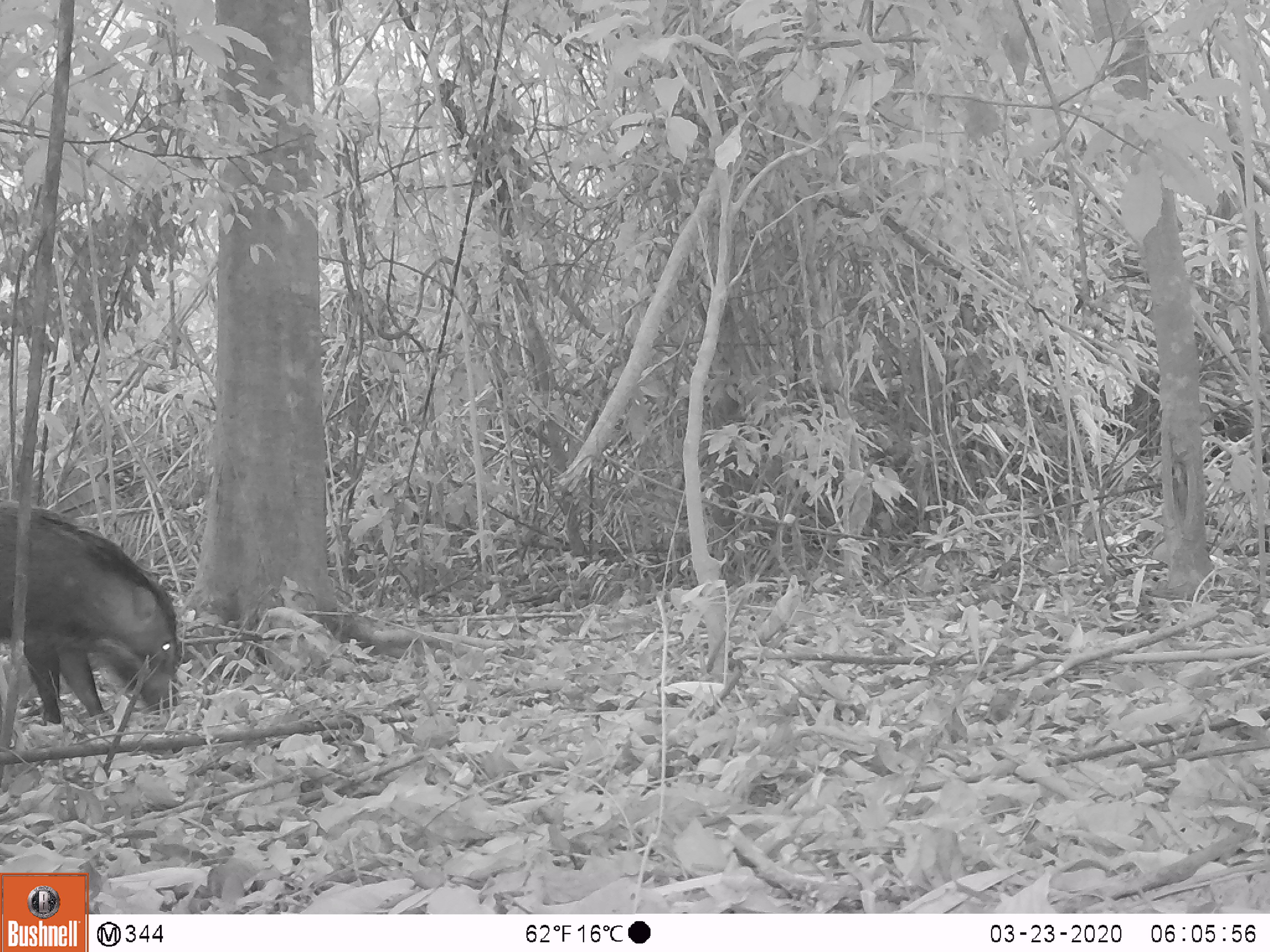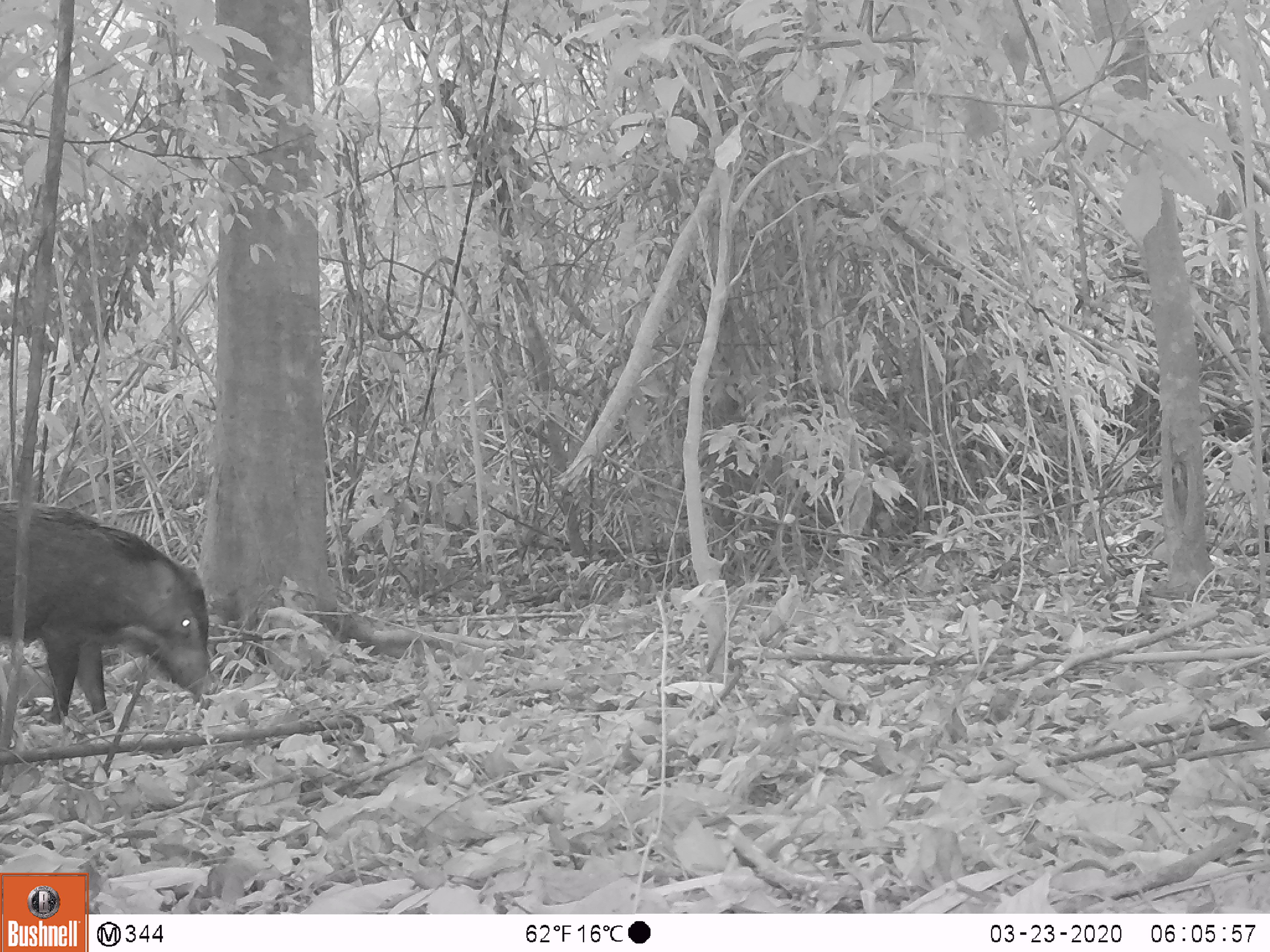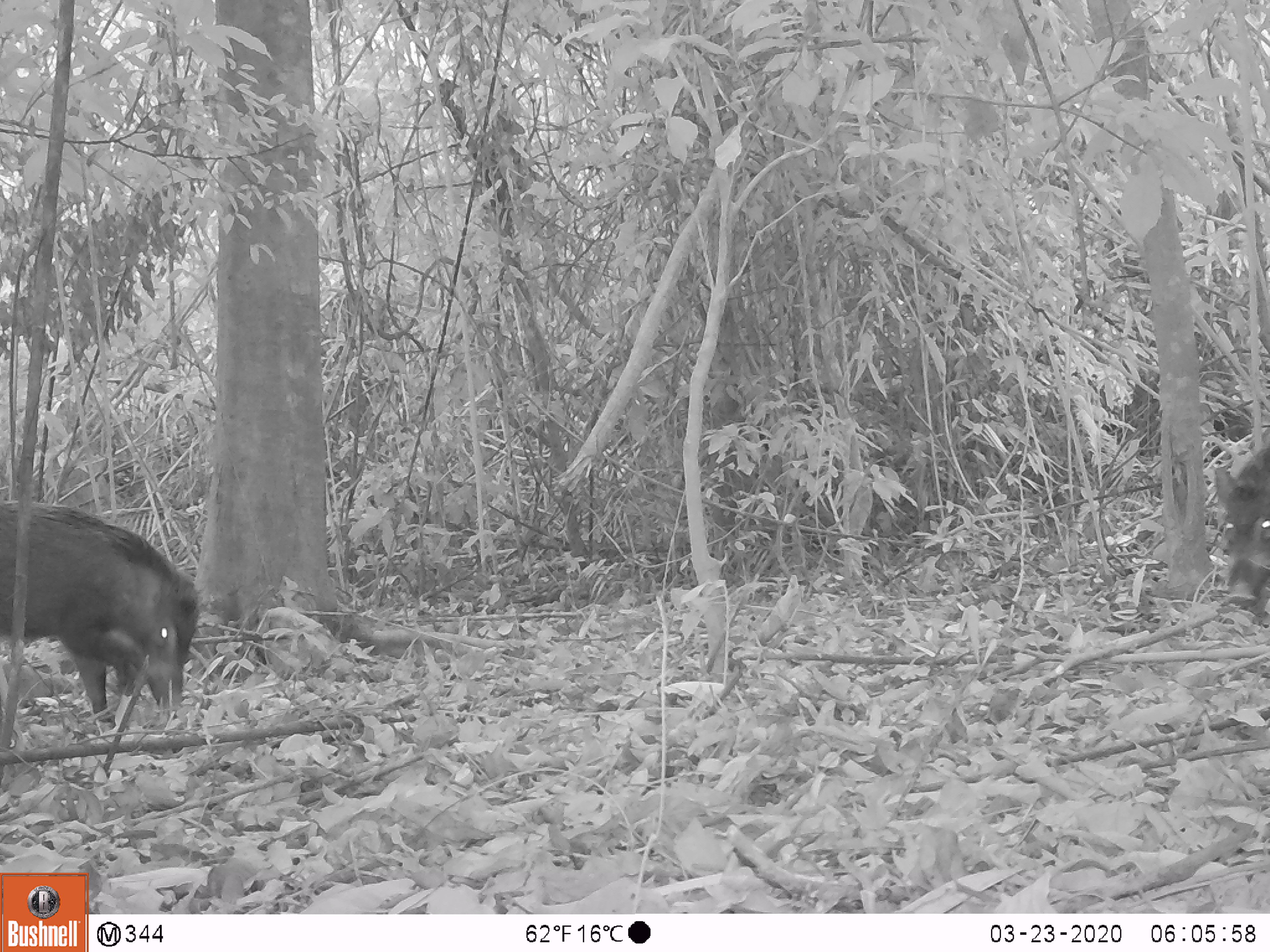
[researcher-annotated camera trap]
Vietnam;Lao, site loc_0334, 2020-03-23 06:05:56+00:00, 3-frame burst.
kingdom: Animalia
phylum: Chordata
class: Mammalia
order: Artiodactyla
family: Suidae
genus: Sus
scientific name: Sus scrofa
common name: eurasian wild pig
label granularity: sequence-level